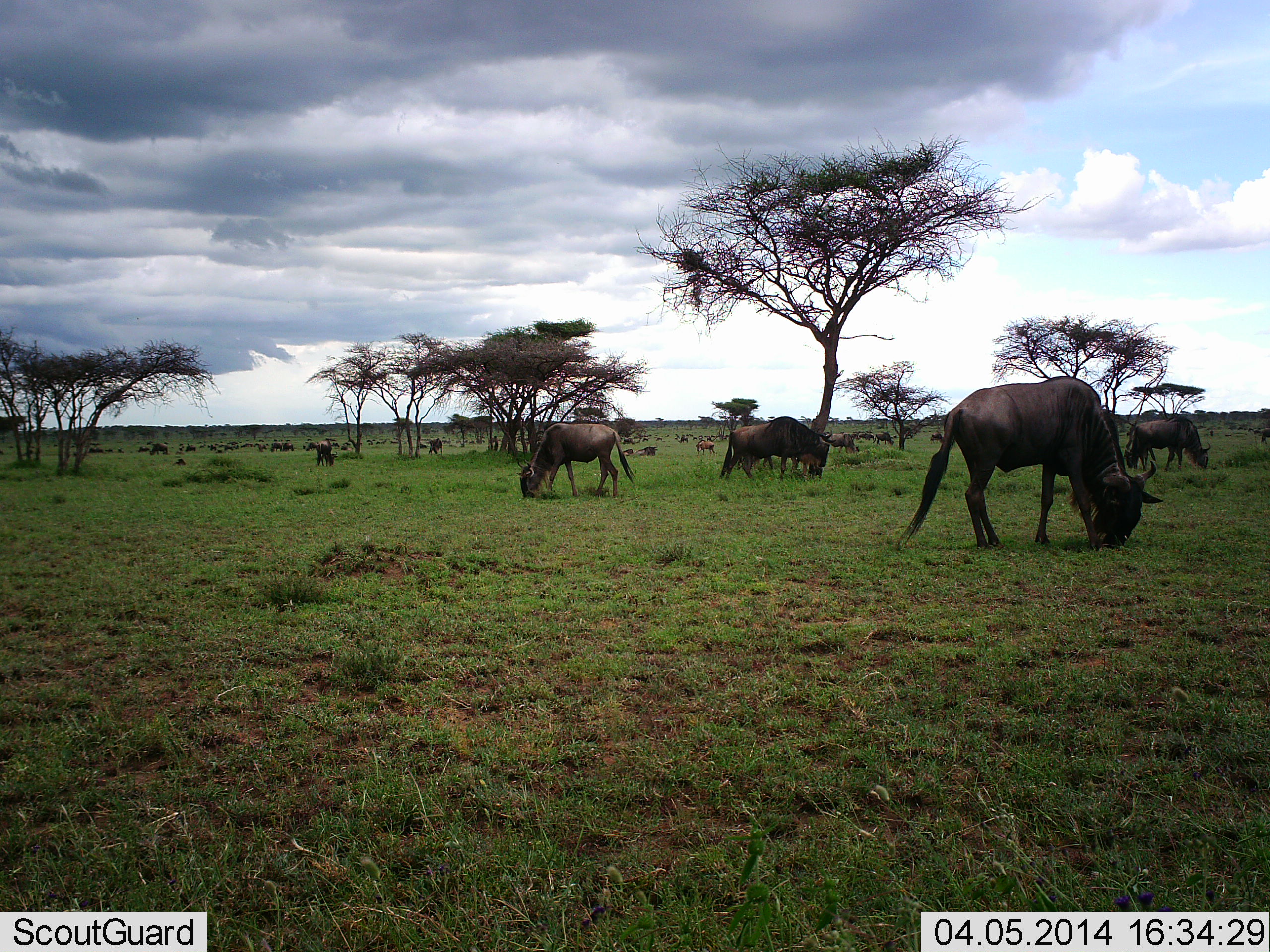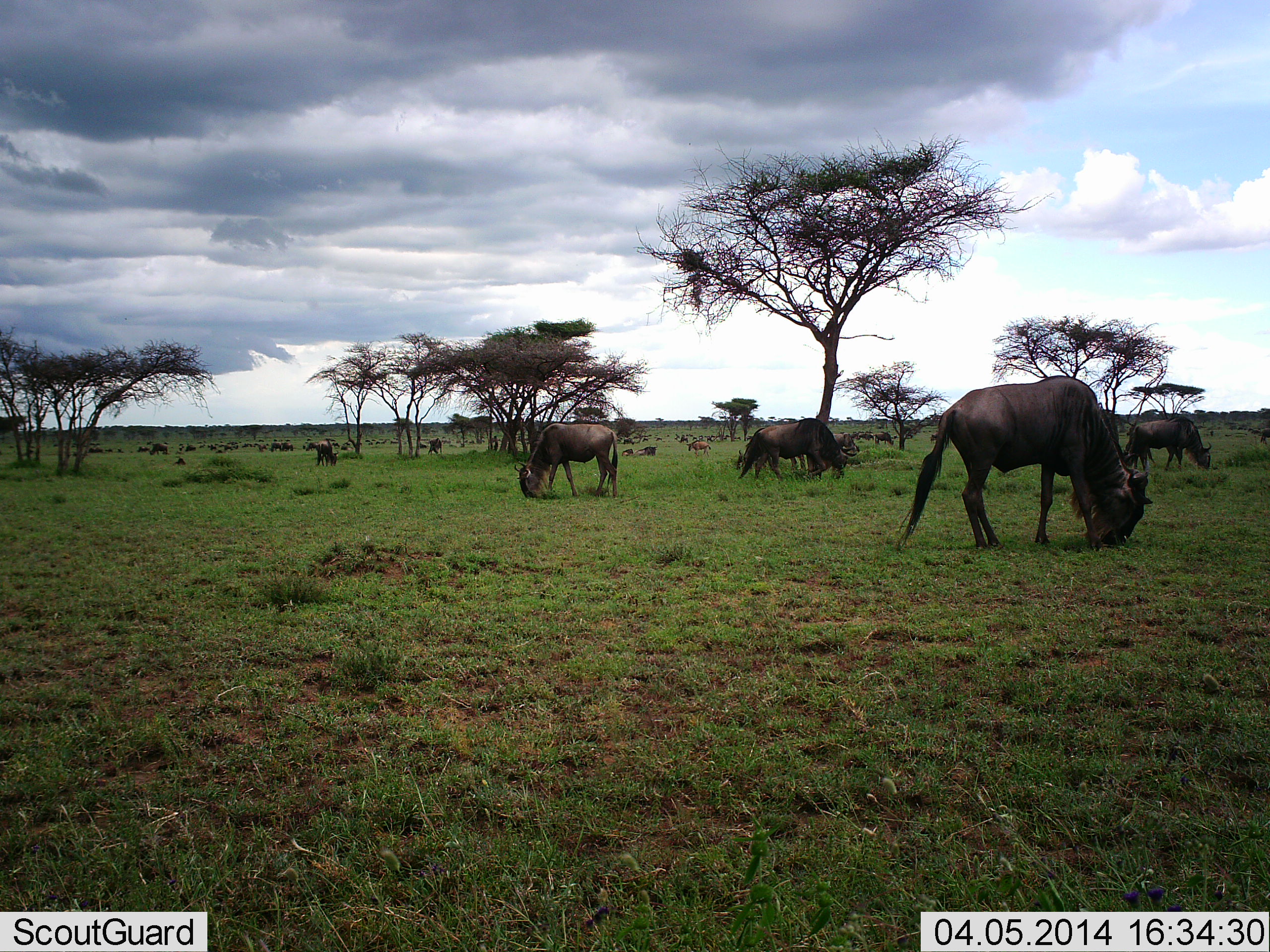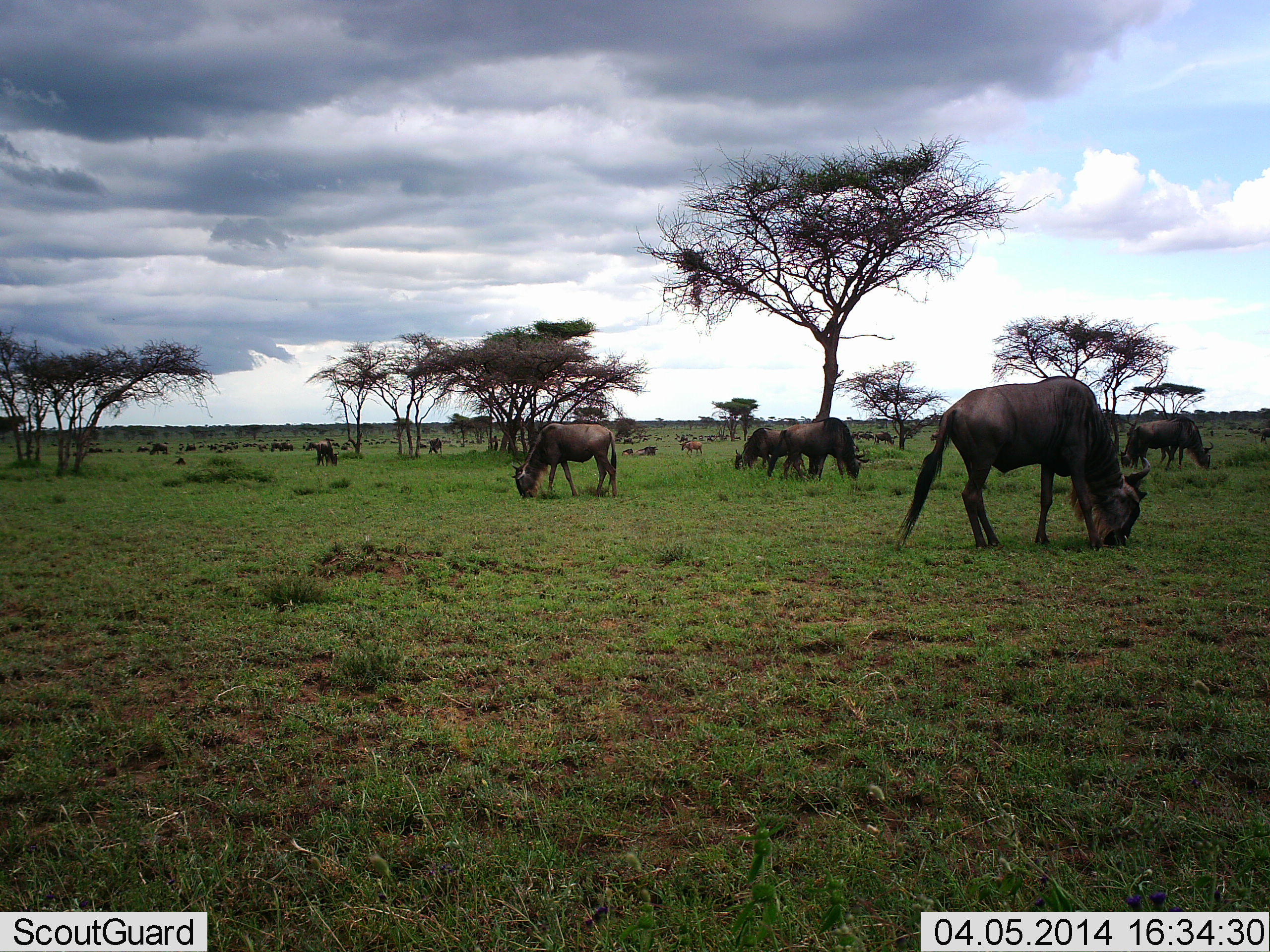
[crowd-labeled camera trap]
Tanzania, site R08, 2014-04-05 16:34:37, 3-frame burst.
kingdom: Animalia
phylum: Chordata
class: Mammalia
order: Artiodactyla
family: Bovidae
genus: Connochaetes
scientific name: Connochaetes taurinus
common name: blue wildebeest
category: wildebeest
Wildebeest (blue wildebeest) (Connochaetes taurinus), count 11-50. Behavior (volunteer vote fractions): standing 40%, resting 0%, moving 30%, interacting 0%. Young present (vote fraction): 0%. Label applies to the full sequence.